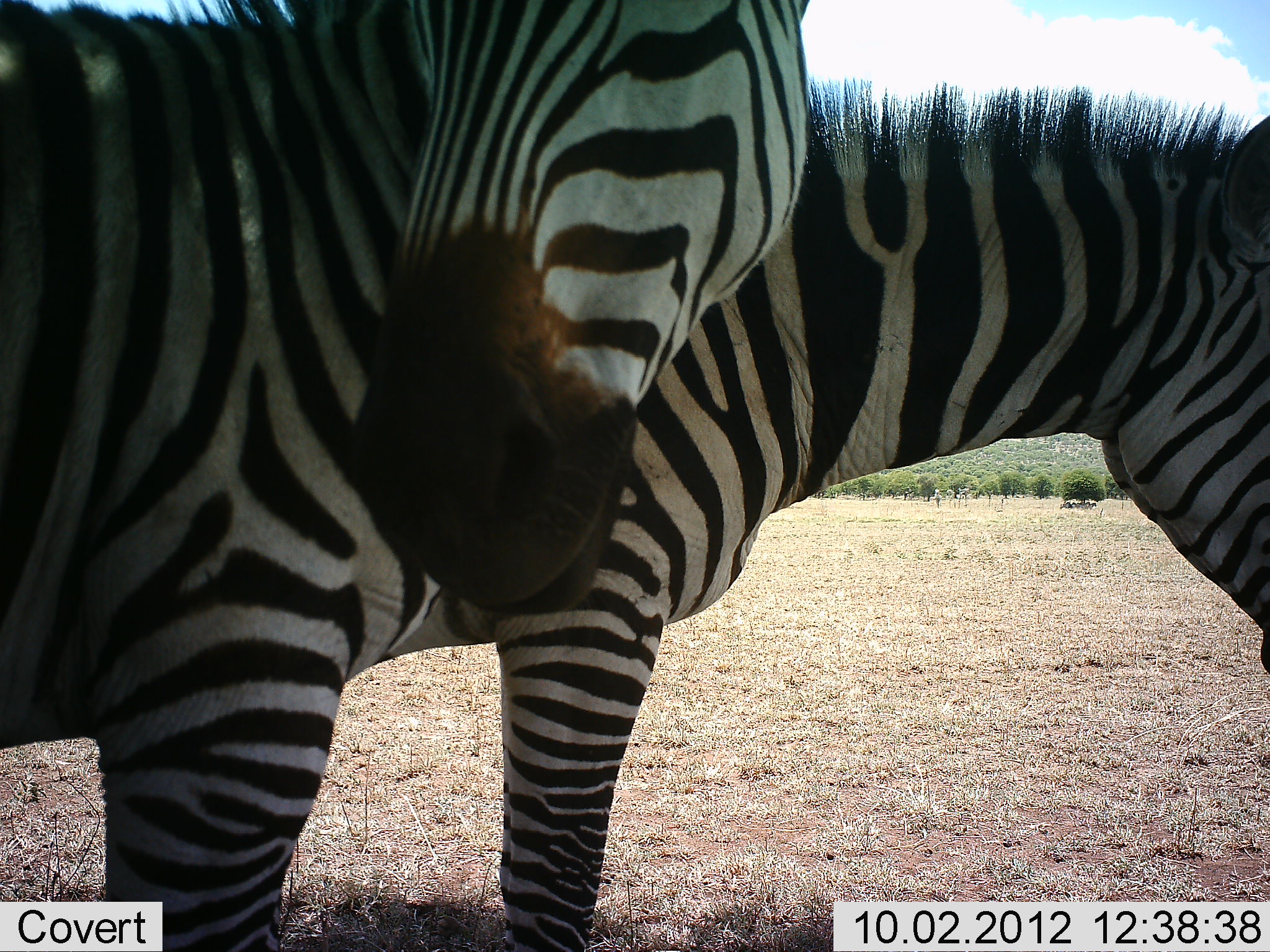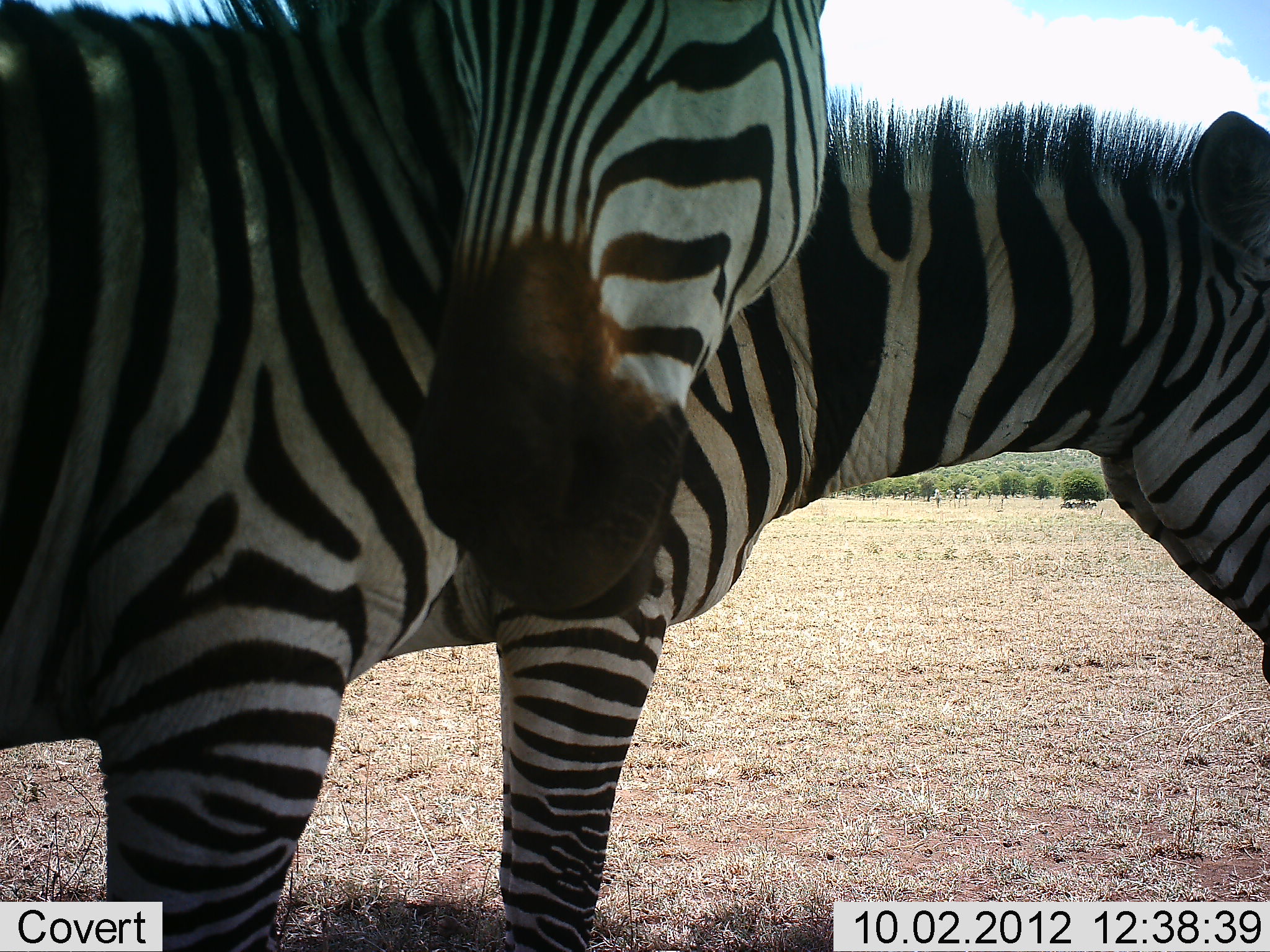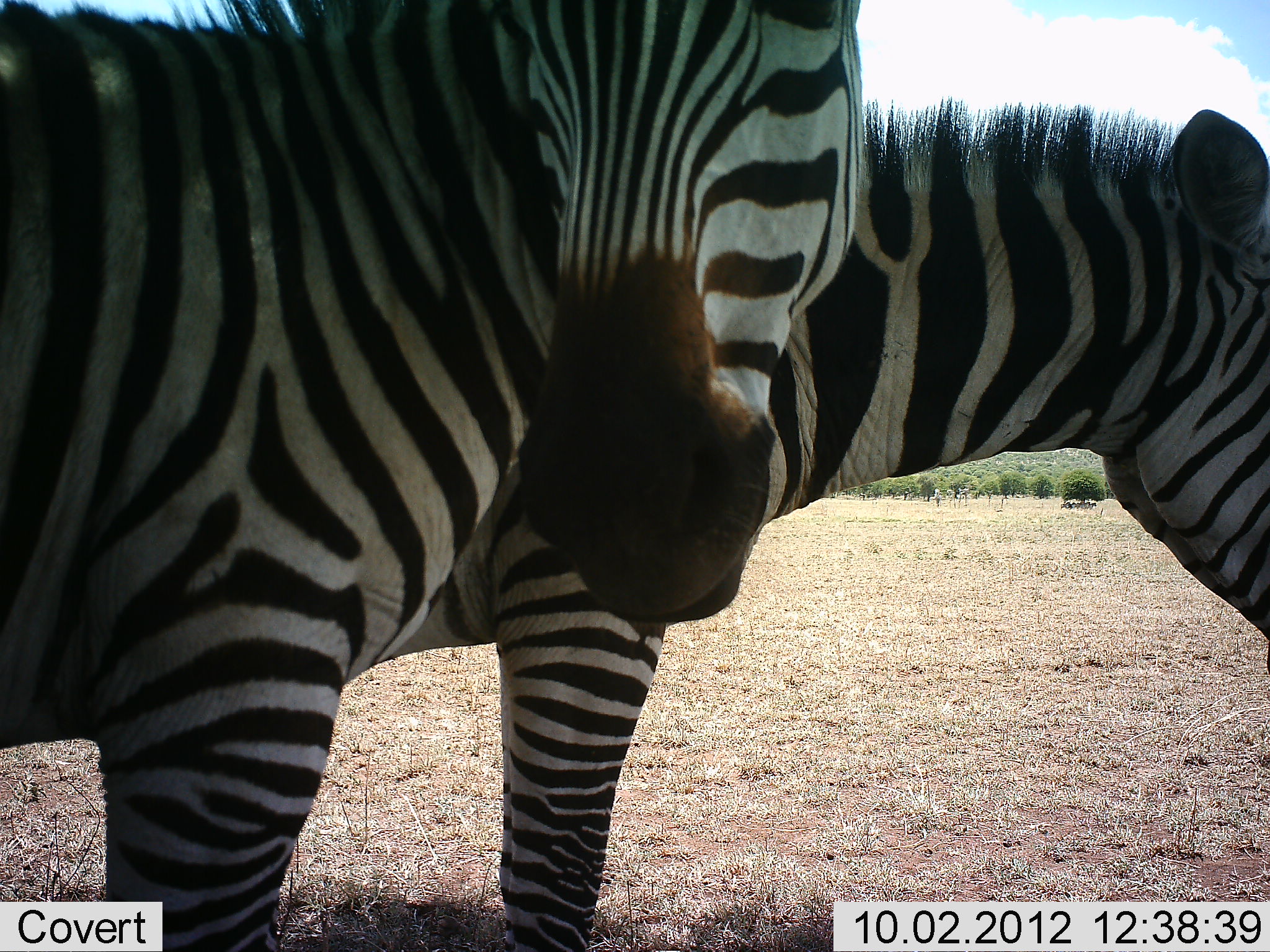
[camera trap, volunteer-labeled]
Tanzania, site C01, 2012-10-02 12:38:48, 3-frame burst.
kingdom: Animalia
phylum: Chordata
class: Mammalia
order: Perissodactyla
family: Equidae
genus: Equus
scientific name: Equus quagga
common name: plains zebra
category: zebra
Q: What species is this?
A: Zebra (plains zebra) (Equus quagga).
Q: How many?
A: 2.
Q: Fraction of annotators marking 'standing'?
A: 100%.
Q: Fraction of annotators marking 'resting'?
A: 0%.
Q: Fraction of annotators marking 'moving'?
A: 0%.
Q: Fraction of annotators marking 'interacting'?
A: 10%.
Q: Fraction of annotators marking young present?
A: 0%.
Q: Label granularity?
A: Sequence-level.